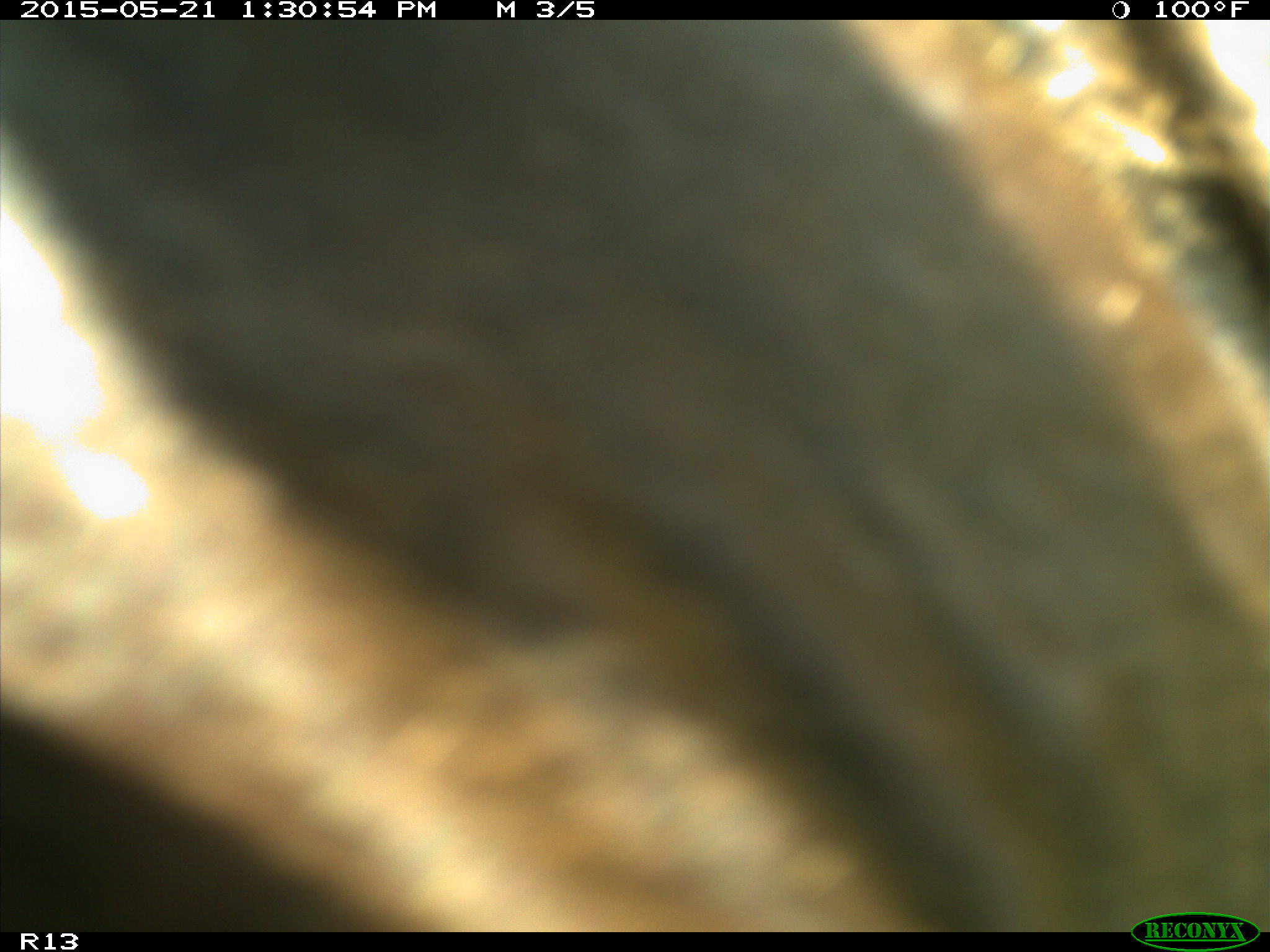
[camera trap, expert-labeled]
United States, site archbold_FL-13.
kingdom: Animalia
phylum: Chordata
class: Mammalia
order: Artiodactyla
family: Bovidae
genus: Bos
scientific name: Bos taurus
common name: domestic cow